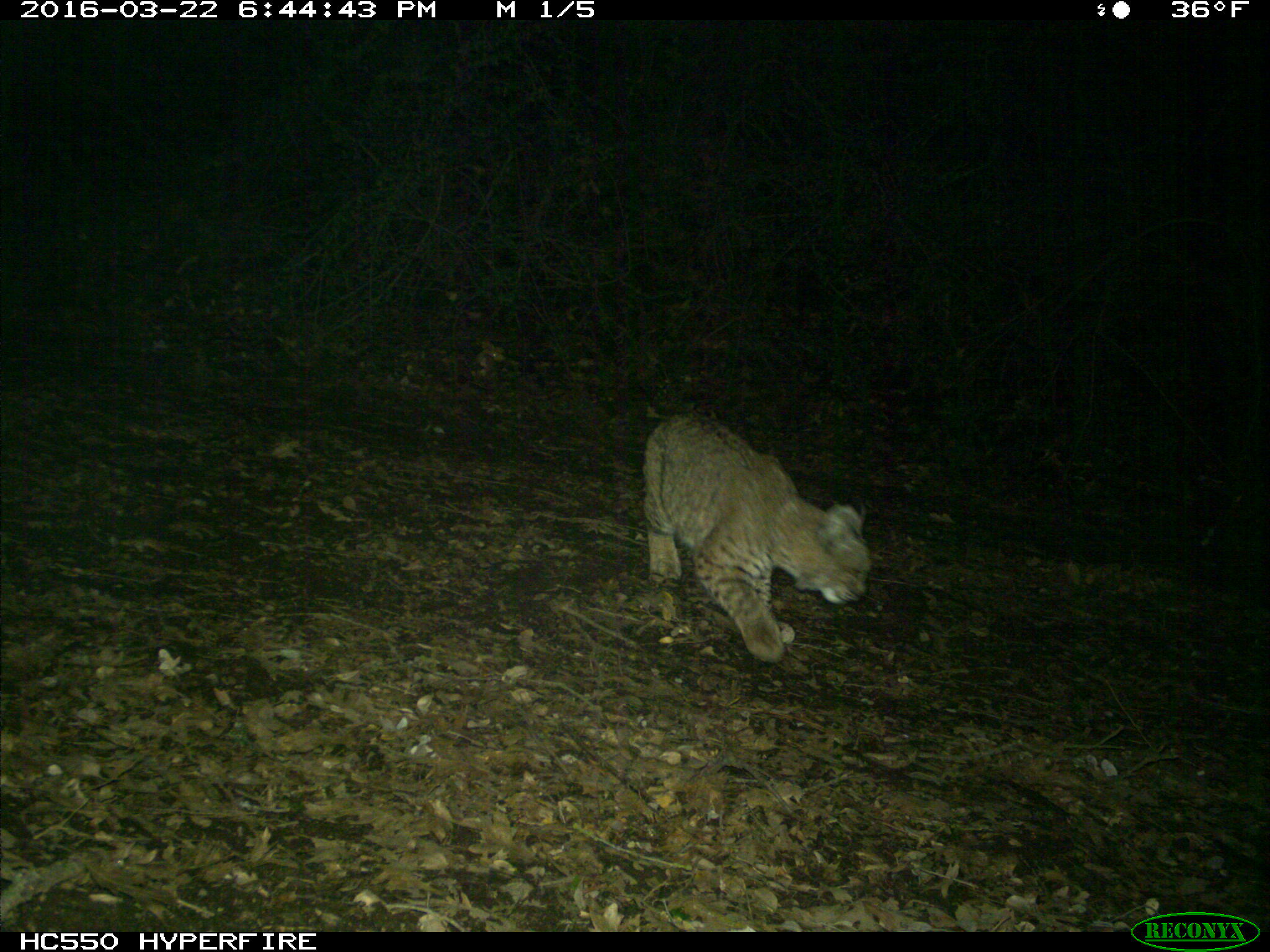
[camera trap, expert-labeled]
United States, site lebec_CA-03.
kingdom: Animalia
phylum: Chordata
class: Mammalia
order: Carnivora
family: Felidae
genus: Lynx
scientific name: Lynx rufus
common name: bobcat